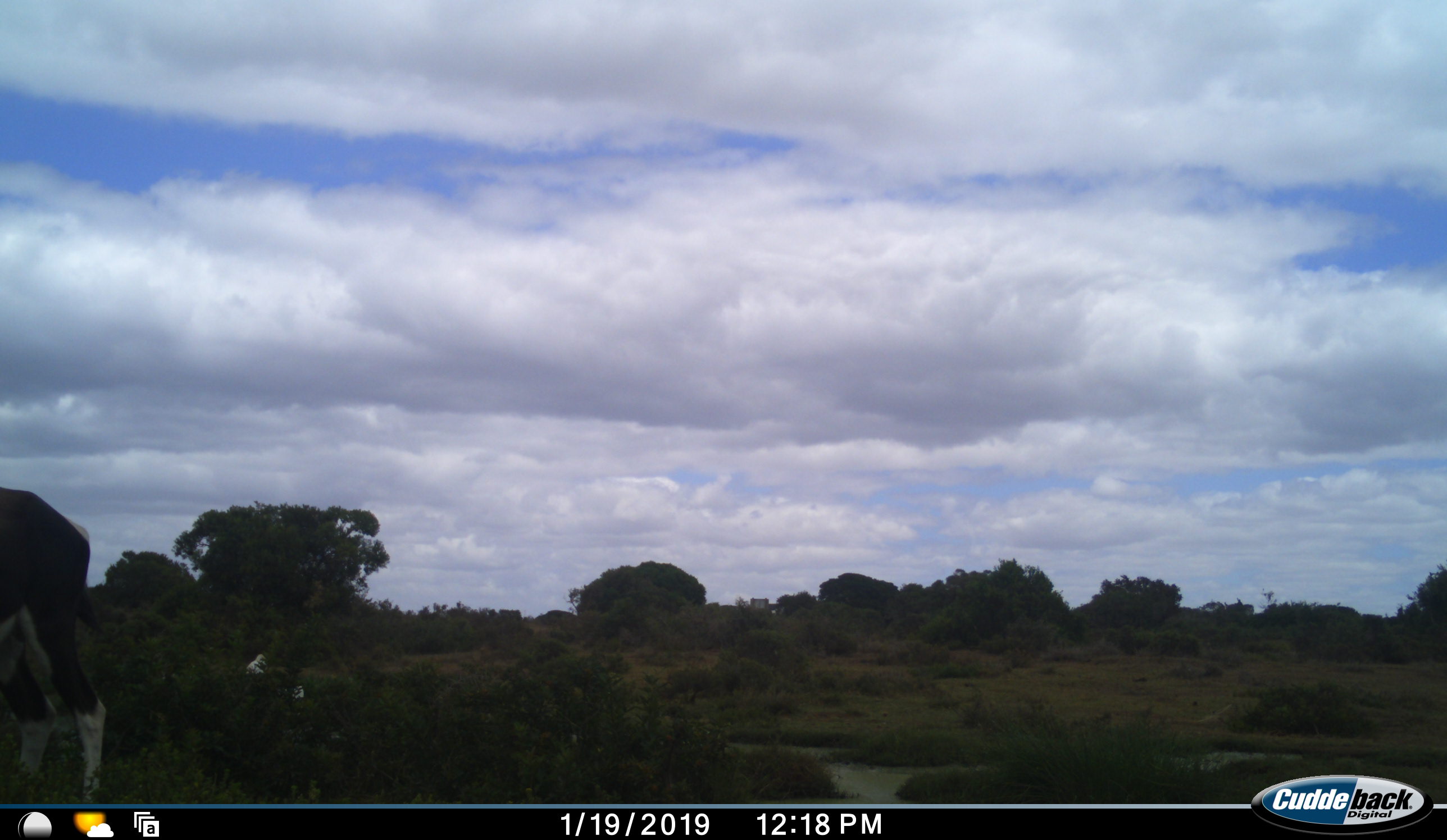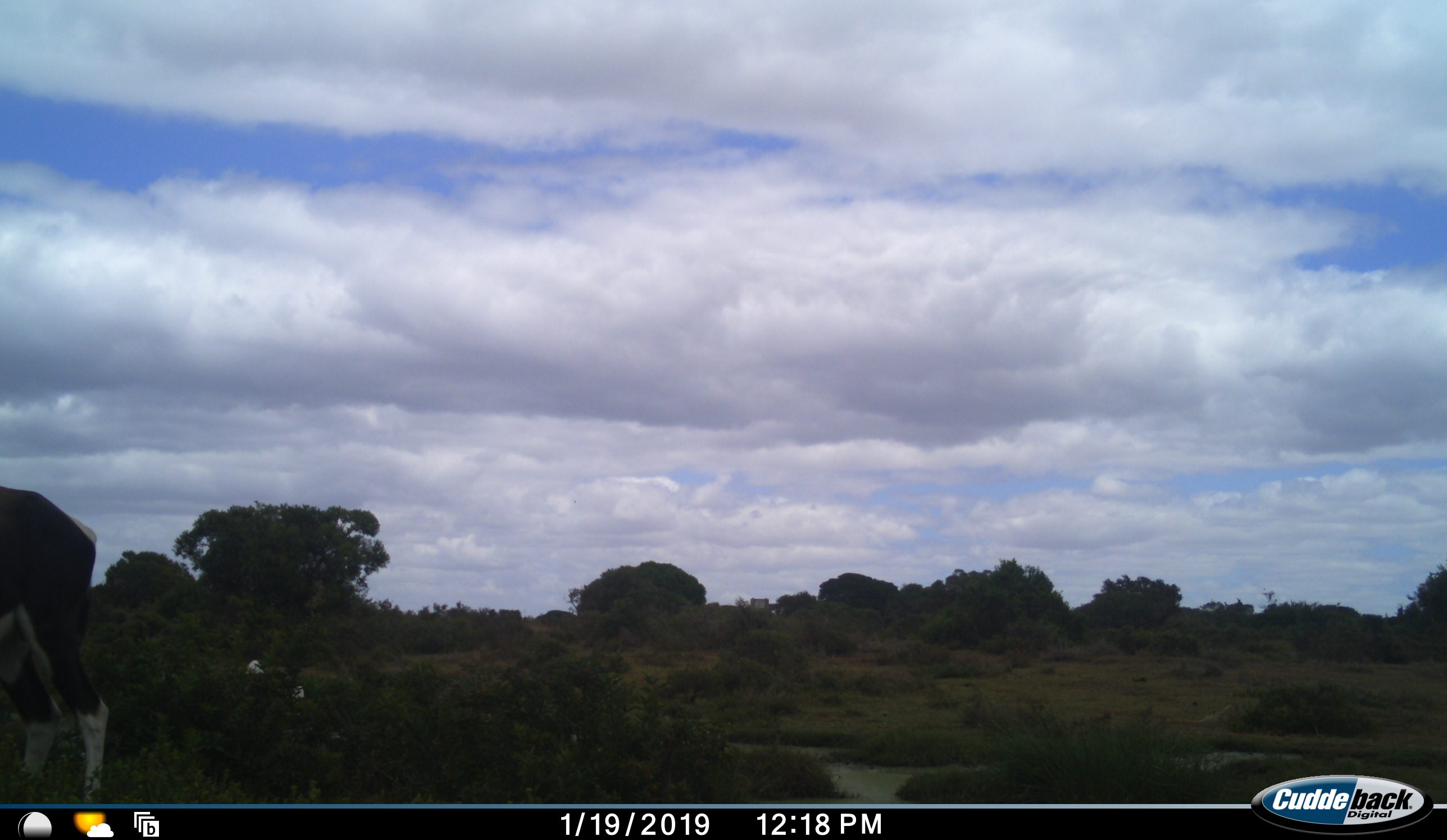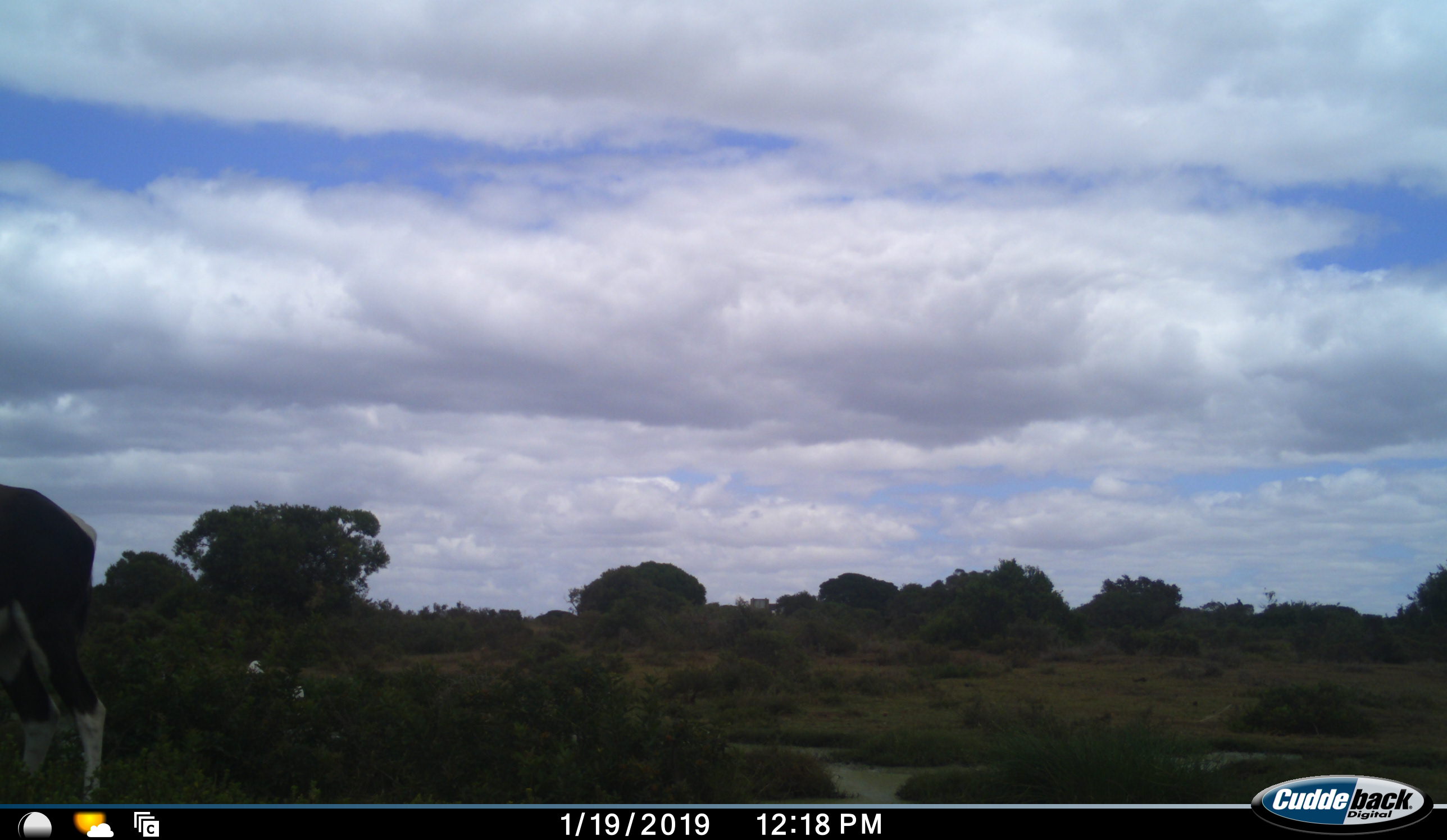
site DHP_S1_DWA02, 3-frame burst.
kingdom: Animalia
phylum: Chordata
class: Mammalia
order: Artiodactyla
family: Bovidae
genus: Damaliscus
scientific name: Damaliscus pygargus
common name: bontebok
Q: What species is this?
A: Bontebok (Damaliscus pygargus).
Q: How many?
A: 1.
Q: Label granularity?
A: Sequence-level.